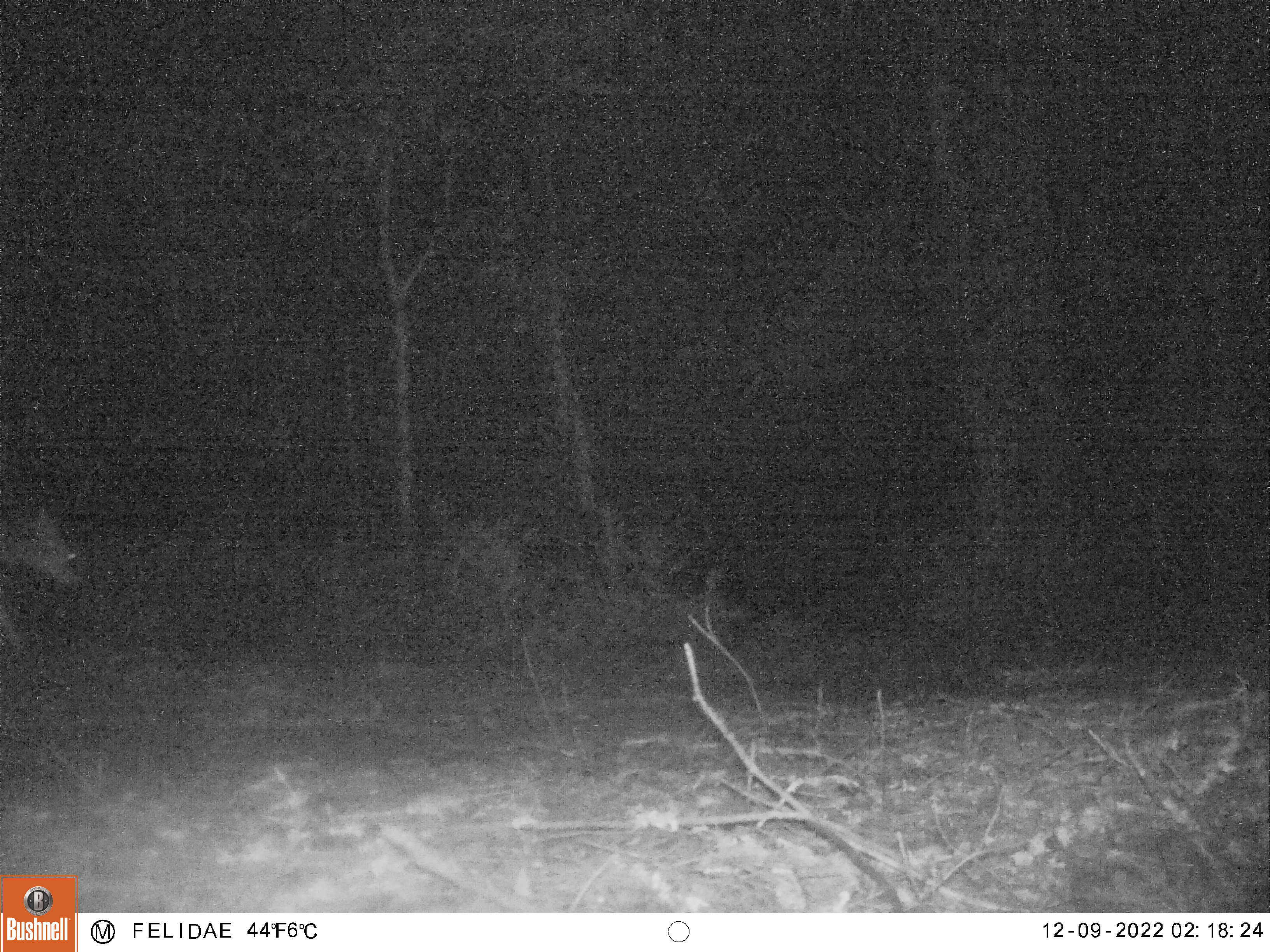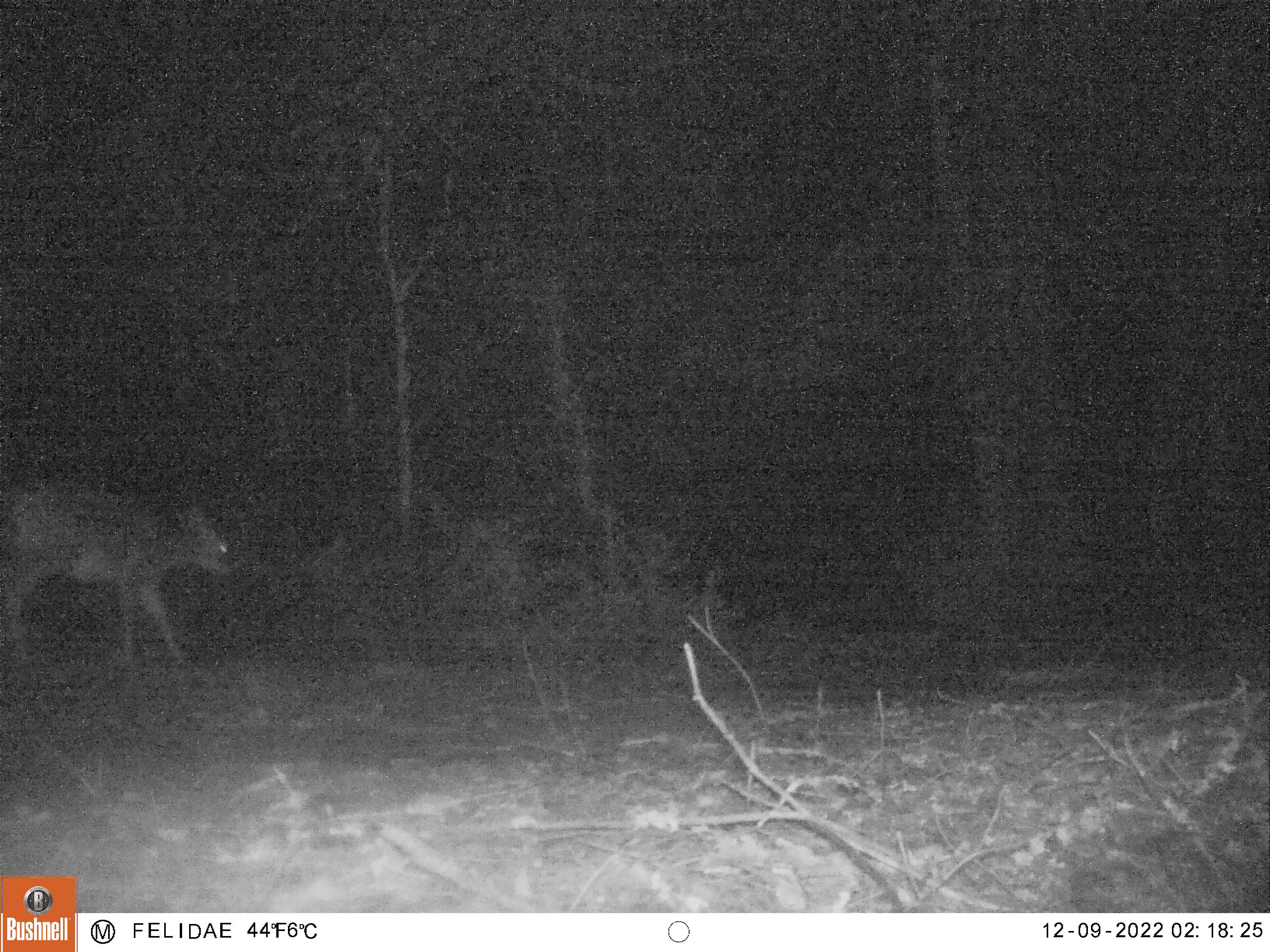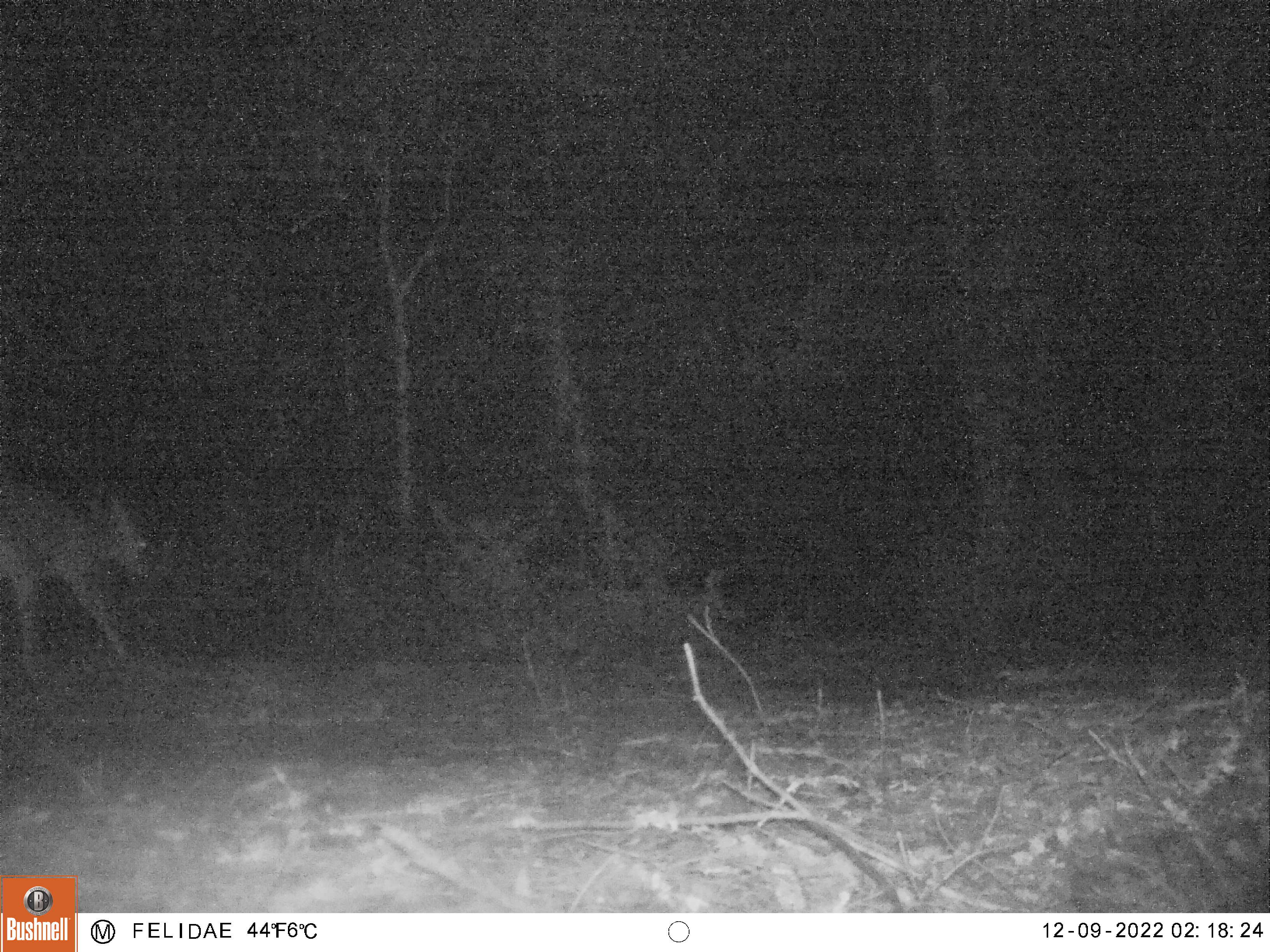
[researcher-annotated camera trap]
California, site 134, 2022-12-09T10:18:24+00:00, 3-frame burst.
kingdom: Animalia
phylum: Chordata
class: Mammalia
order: Artiodactyla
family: Cervidae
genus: Odocoileus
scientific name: Odocoileus hemionus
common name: mule deer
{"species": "mule deer (Odocoileus hemionus)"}